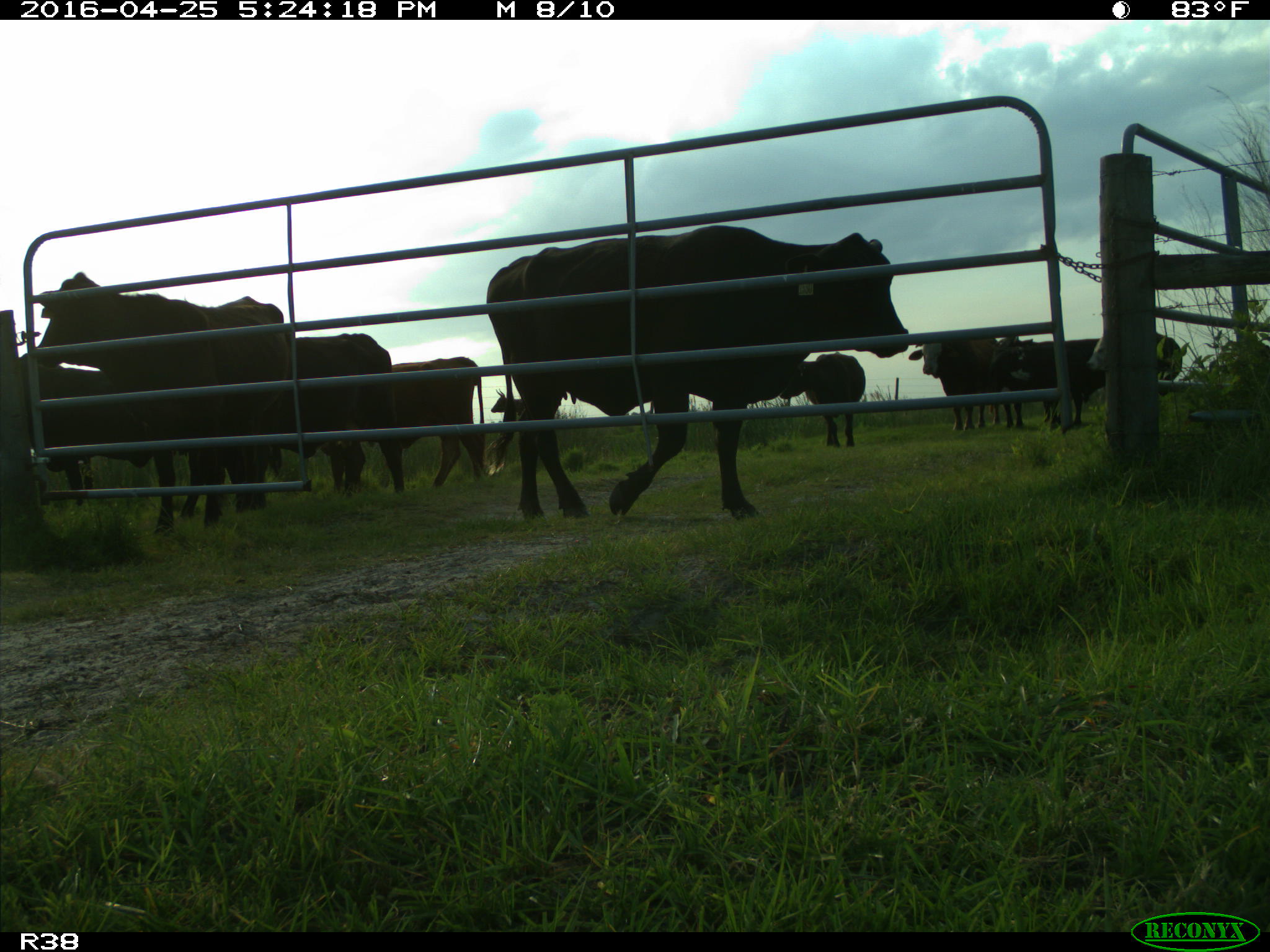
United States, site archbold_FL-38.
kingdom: Animalia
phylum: Chordata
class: Mammalia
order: Artiodactyla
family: Bovidae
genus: Bos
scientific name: Bos taurus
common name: domestic cow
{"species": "Bos taurus (domestic cow)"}